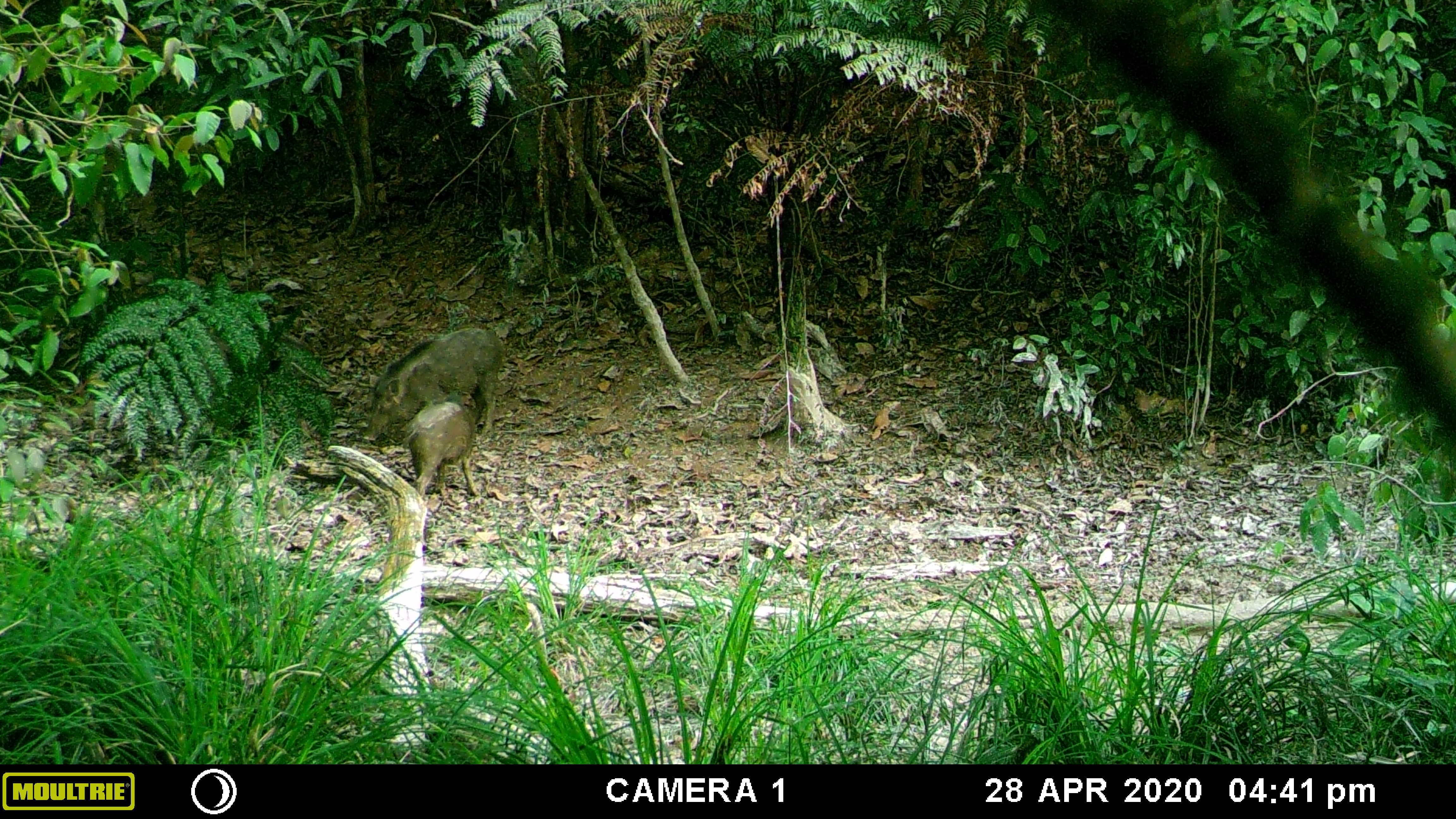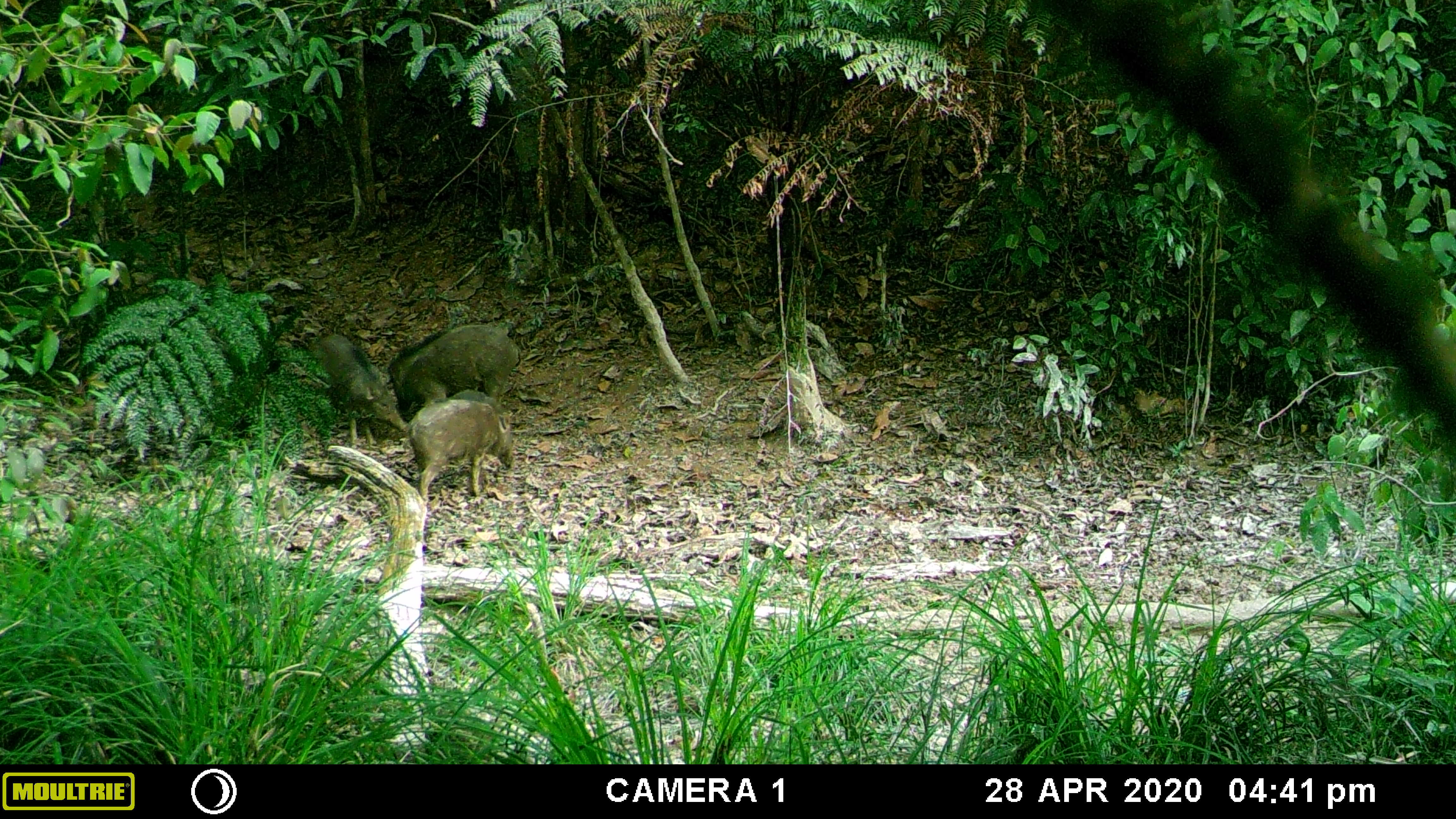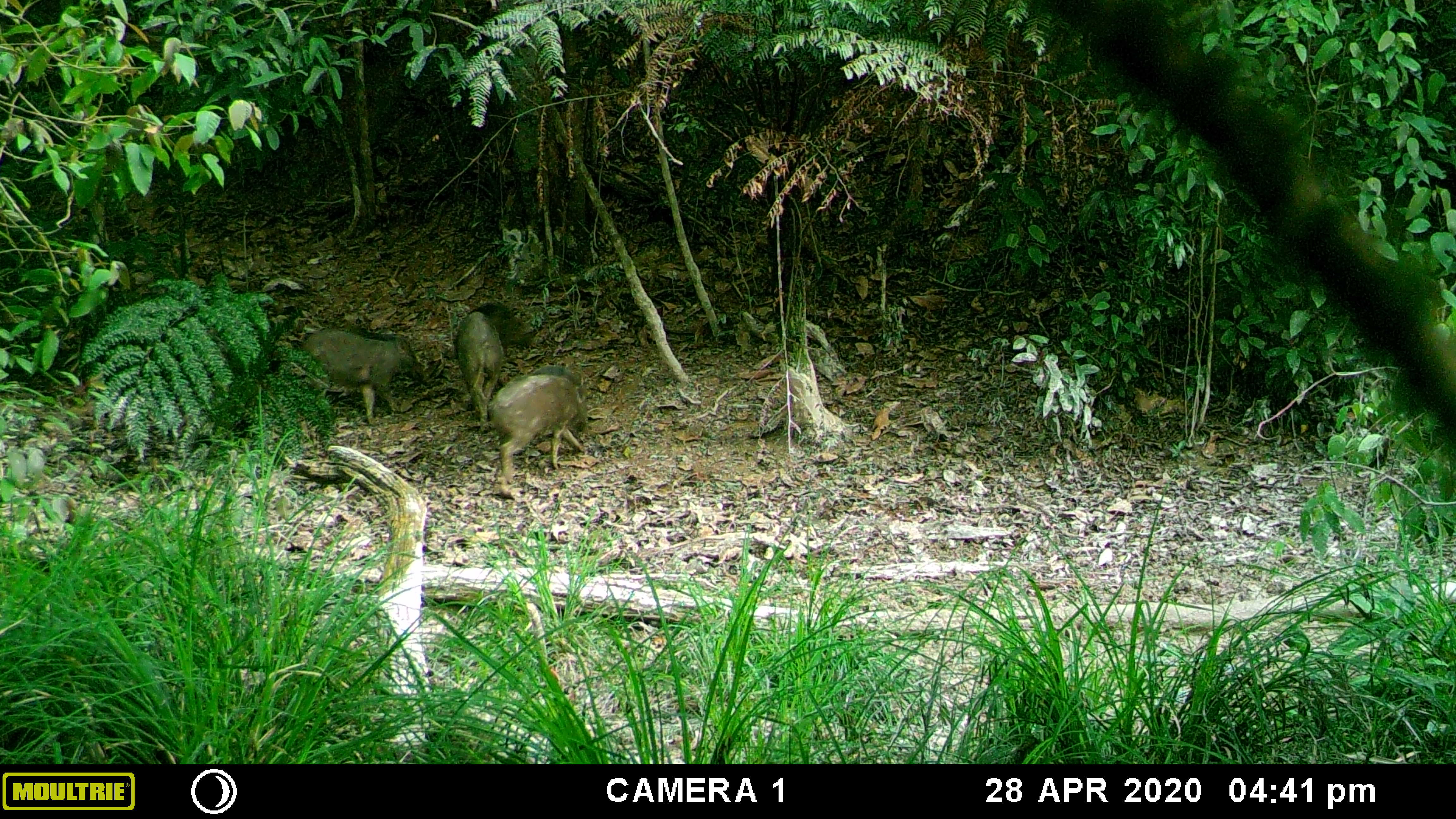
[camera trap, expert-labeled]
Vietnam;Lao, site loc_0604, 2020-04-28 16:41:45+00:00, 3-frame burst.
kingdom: Animalia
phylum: Chordata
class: Mammalia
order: Artiodactyla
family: Suidae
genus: Sus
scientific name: Sus scrofa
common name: eurasian wild pig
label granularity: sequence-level